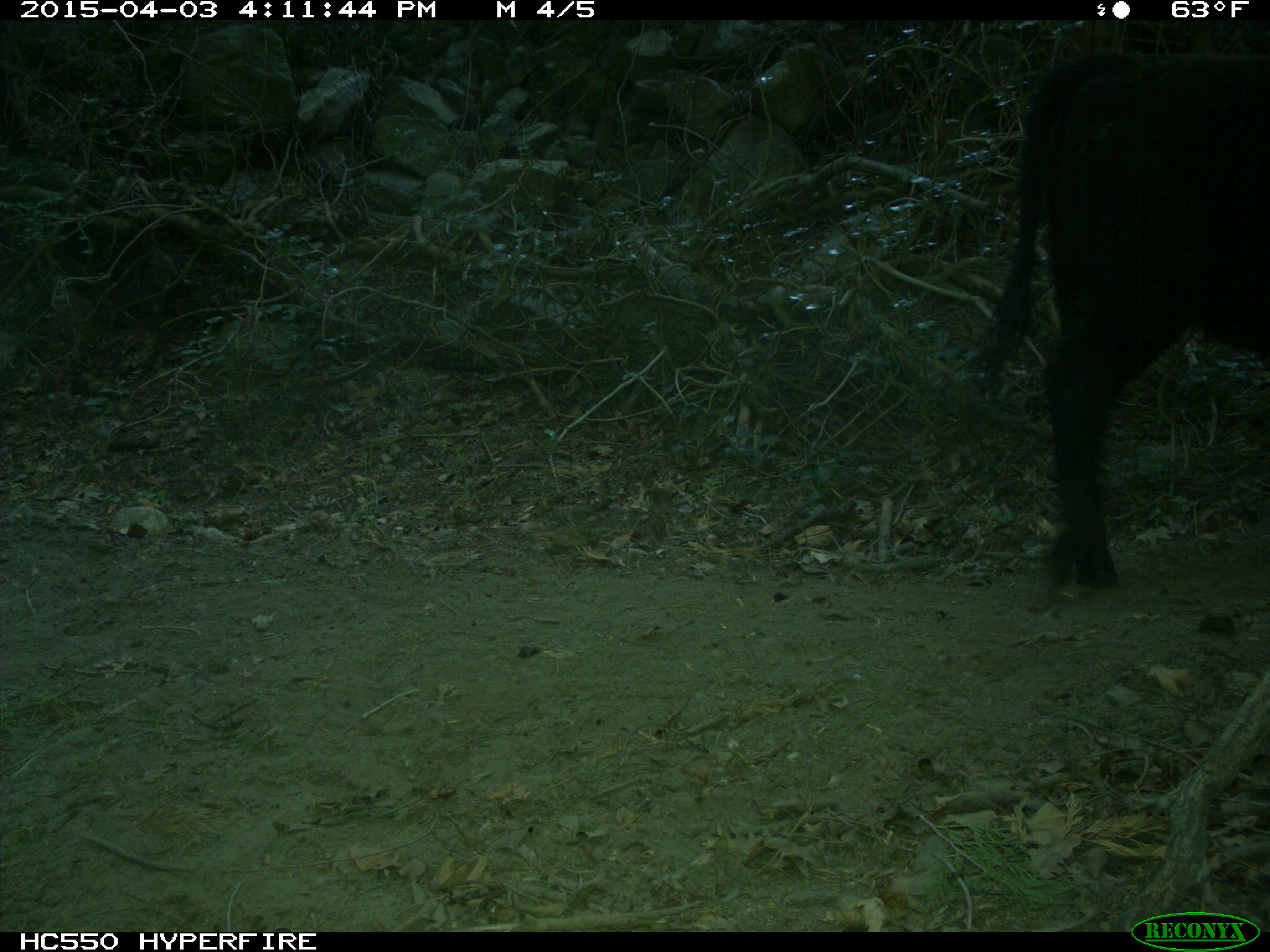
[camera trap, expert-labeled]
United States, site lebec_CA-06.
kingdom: Animalia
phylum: Chordata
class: Mammalia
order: Artiodactyla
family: Bovidae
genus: Bos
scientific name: Bos taurus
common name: domestic cow